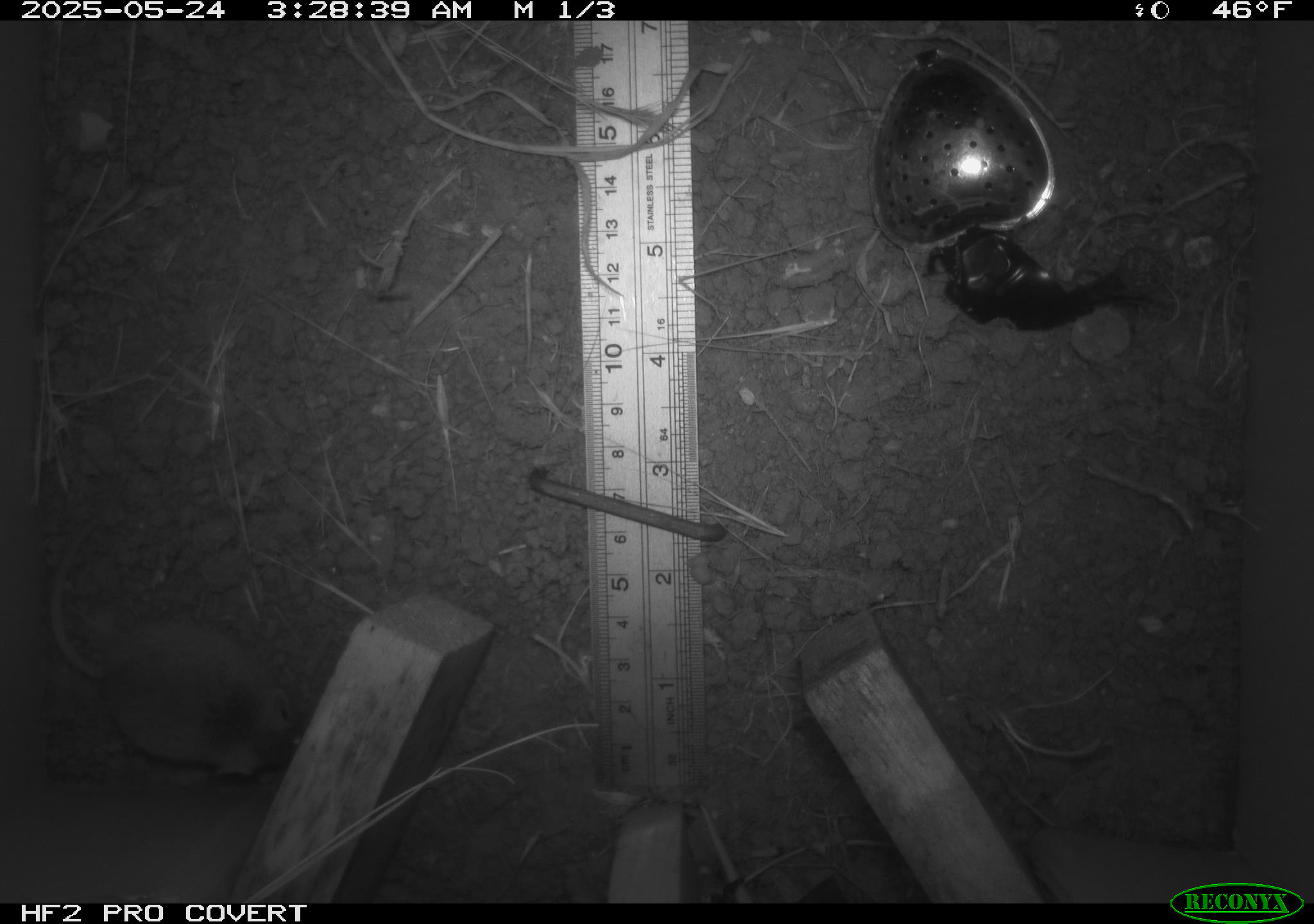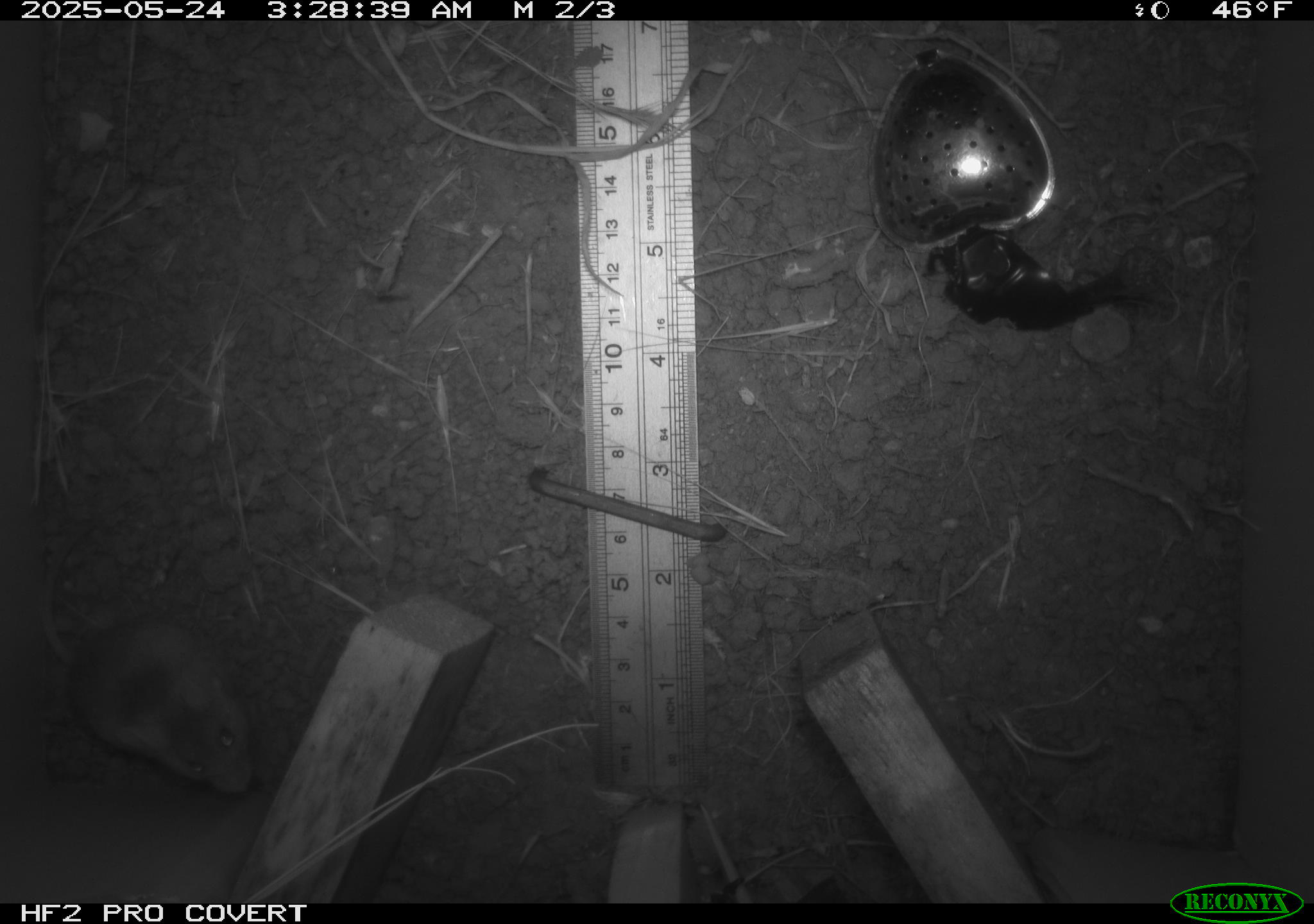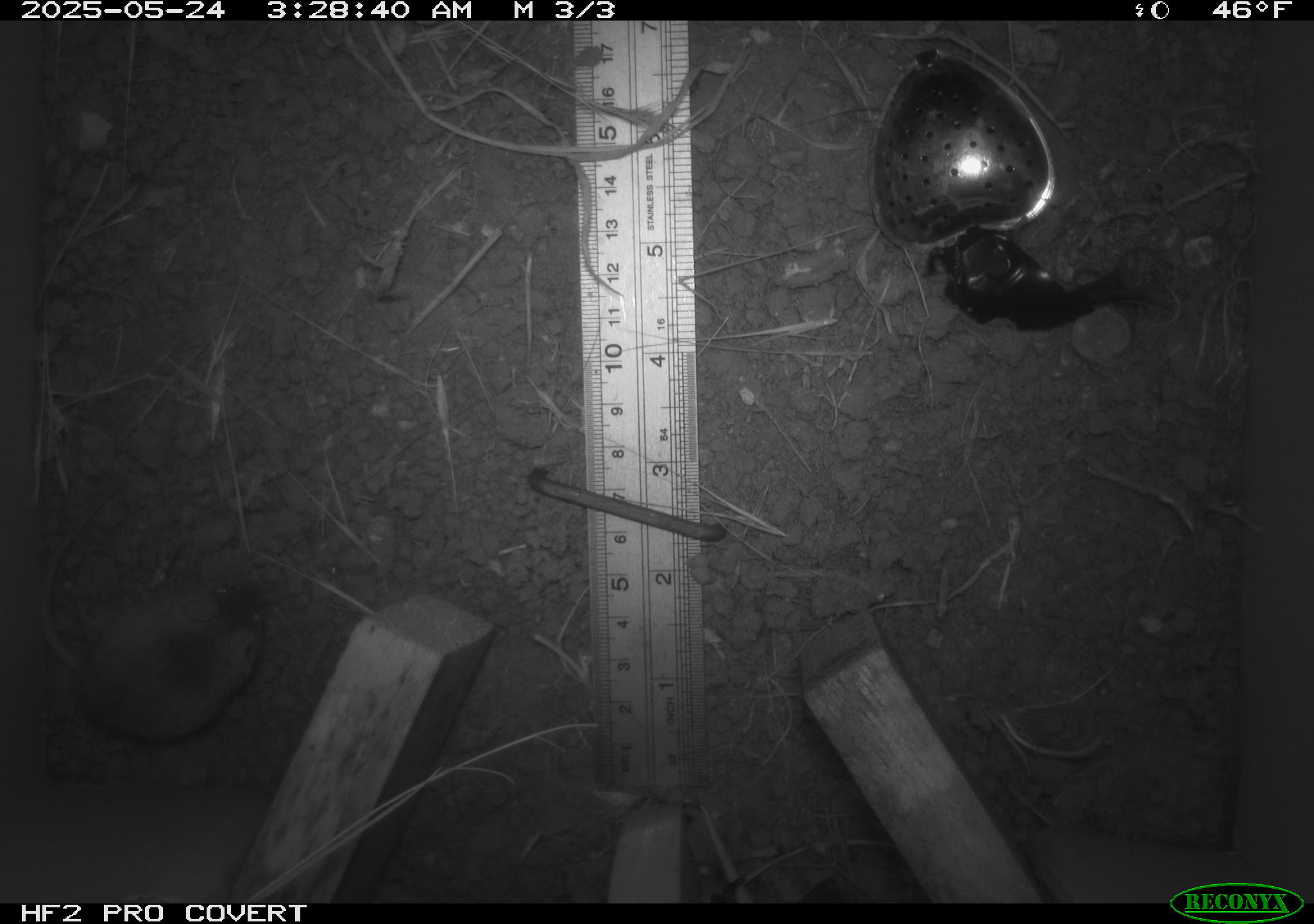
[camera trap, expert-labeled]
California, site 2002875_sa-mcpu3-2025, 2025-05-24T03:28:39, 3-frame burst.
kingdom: Animalia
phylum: Chordata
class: Mammalia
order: Rodentia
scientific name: Rodentia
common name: mouse species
Mouse species (Rodentia).